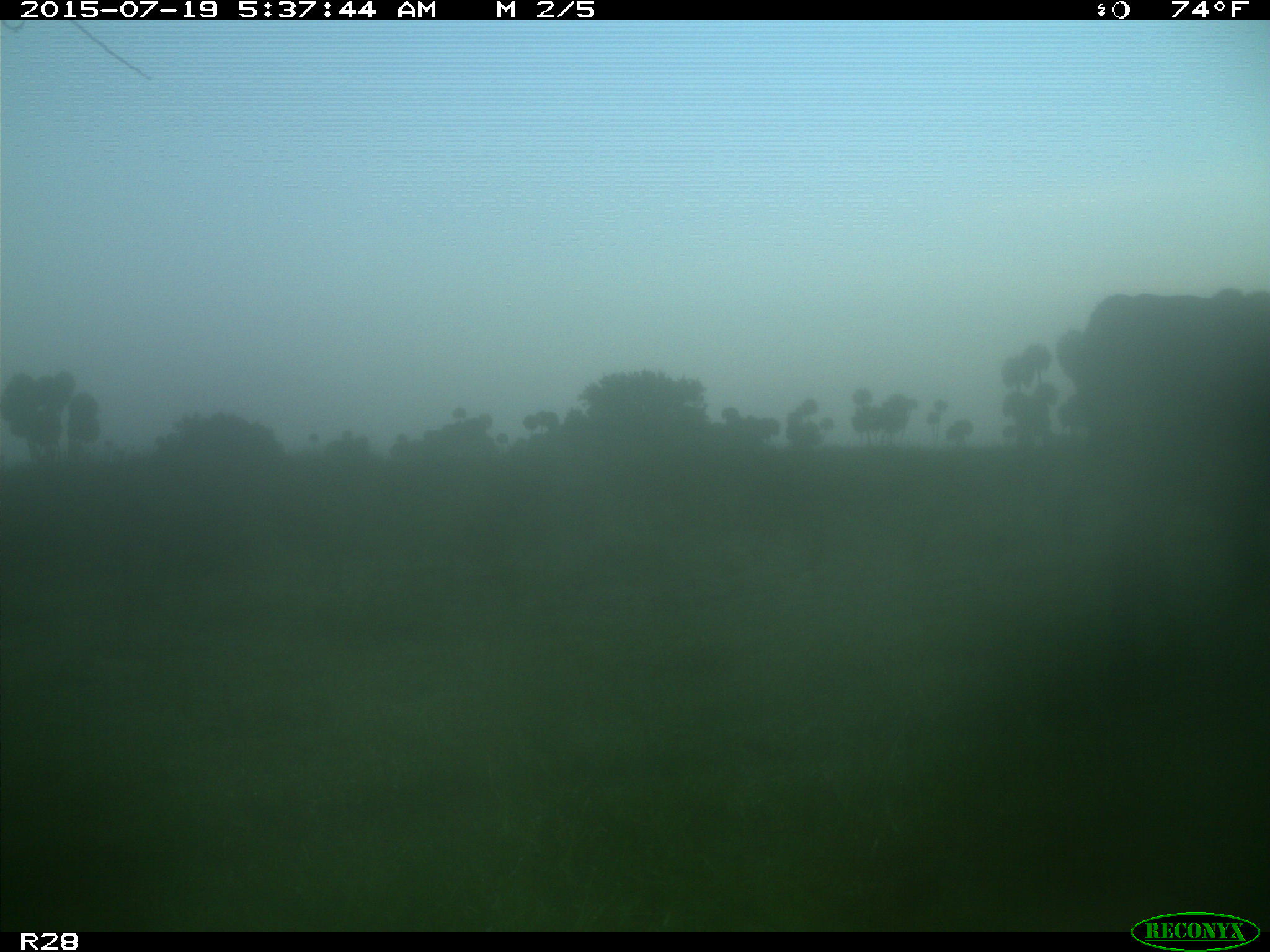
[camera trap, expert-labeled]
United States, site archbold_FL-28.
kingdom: Animalia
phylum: Chordata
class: Mammalia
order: Artiodactyla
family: Bovidae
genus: Bos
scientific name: Bos taurus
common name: domestic cow